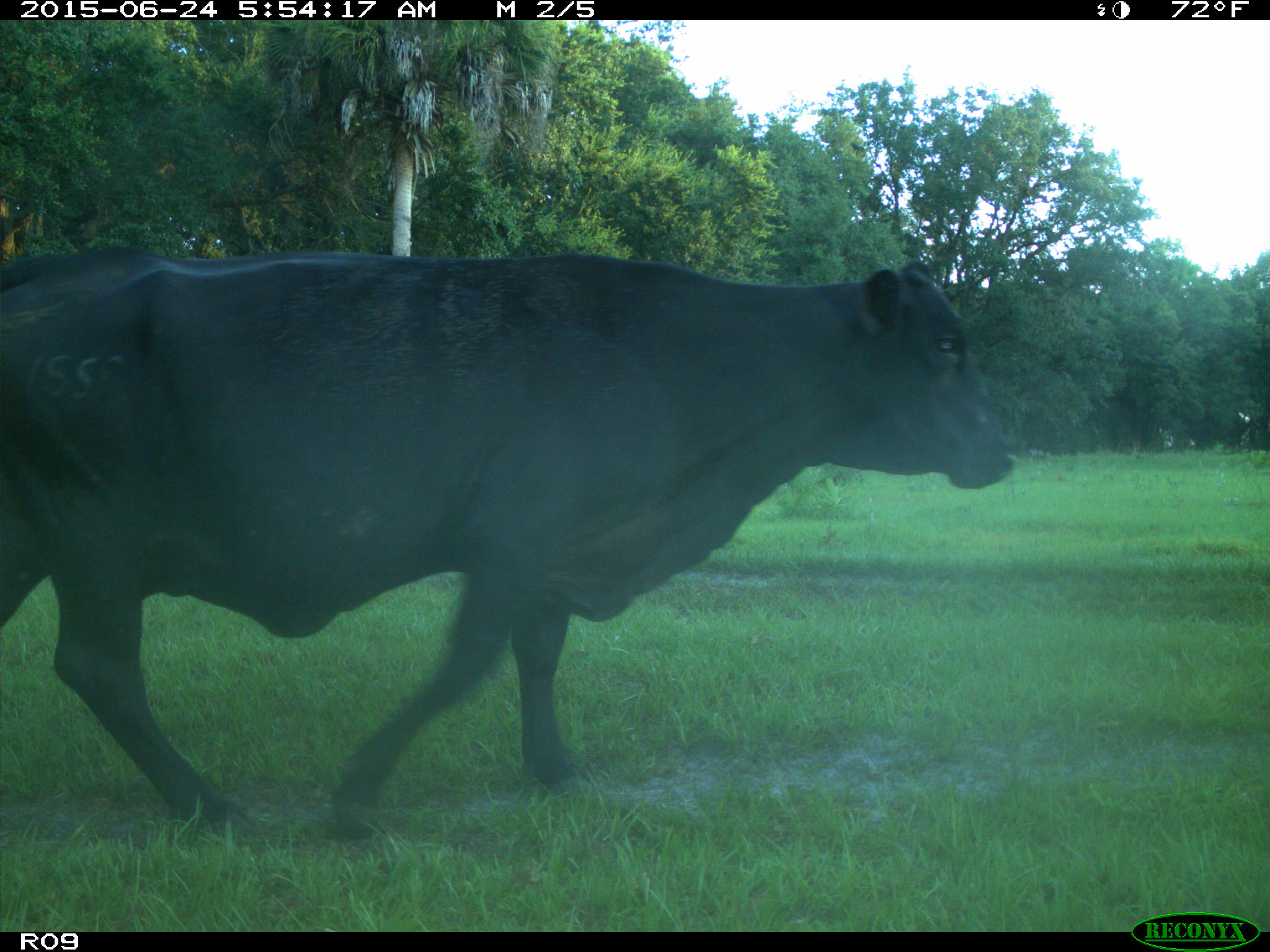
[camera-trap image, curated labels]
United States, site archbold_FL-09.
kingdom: Animalia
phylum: Chordata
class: Mammalia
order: Artiodactyla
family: Bovidae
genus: Bos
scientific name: Bos taurus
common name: domestic cow